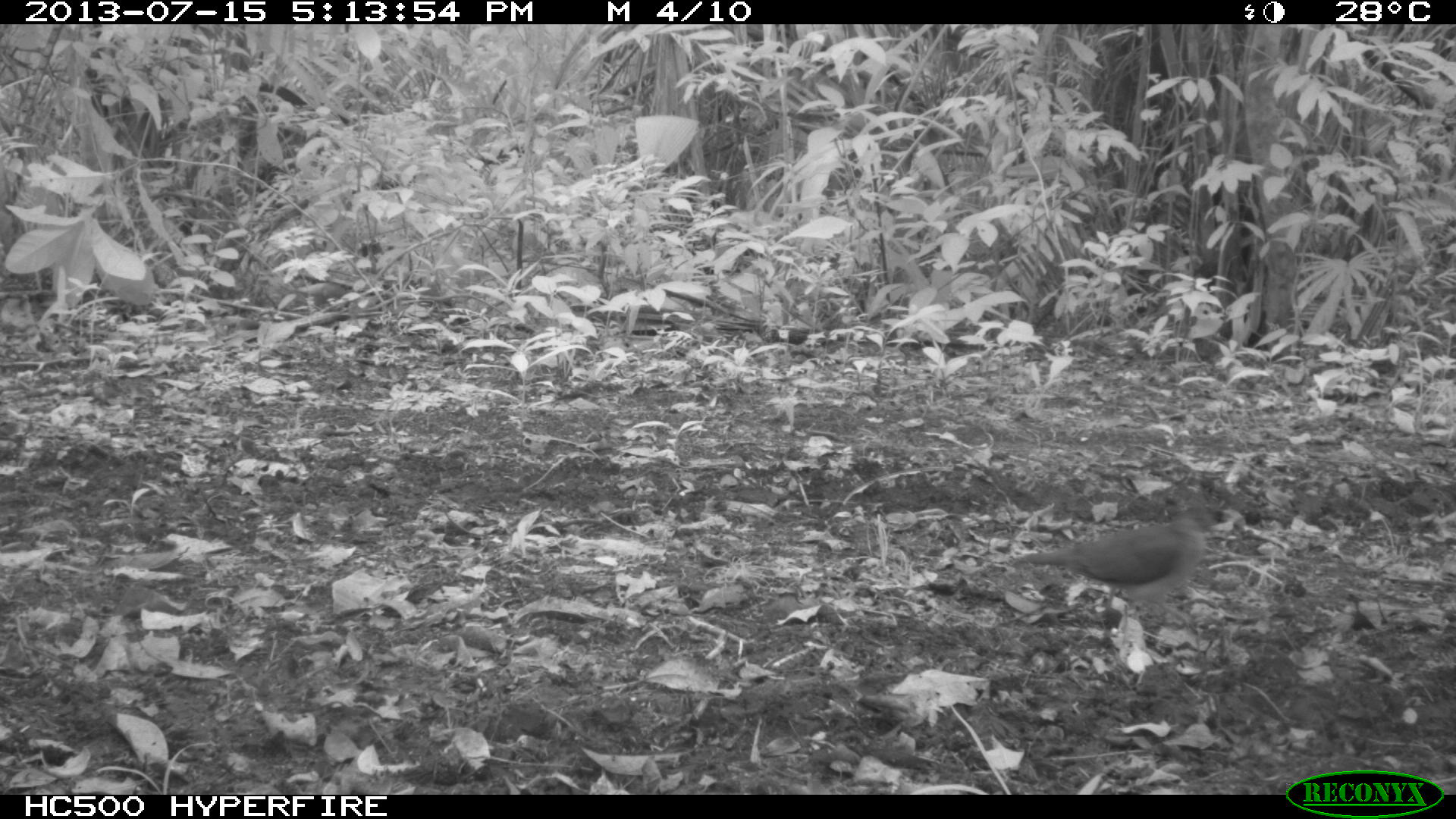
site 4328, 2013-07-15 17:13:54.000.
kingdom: Animalia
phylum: Chordata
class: Aves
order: Columbiformes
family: Columbidae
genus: Leptotila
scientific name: Leptotila plumbeiceps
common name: gray-headed dove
Leptotila plumbeiceps (gray-headed dove), count 1.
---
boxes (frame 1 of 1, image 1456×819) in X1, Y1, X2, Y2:
leptotila plumbeiceps: 1013, 497, 1213, 649